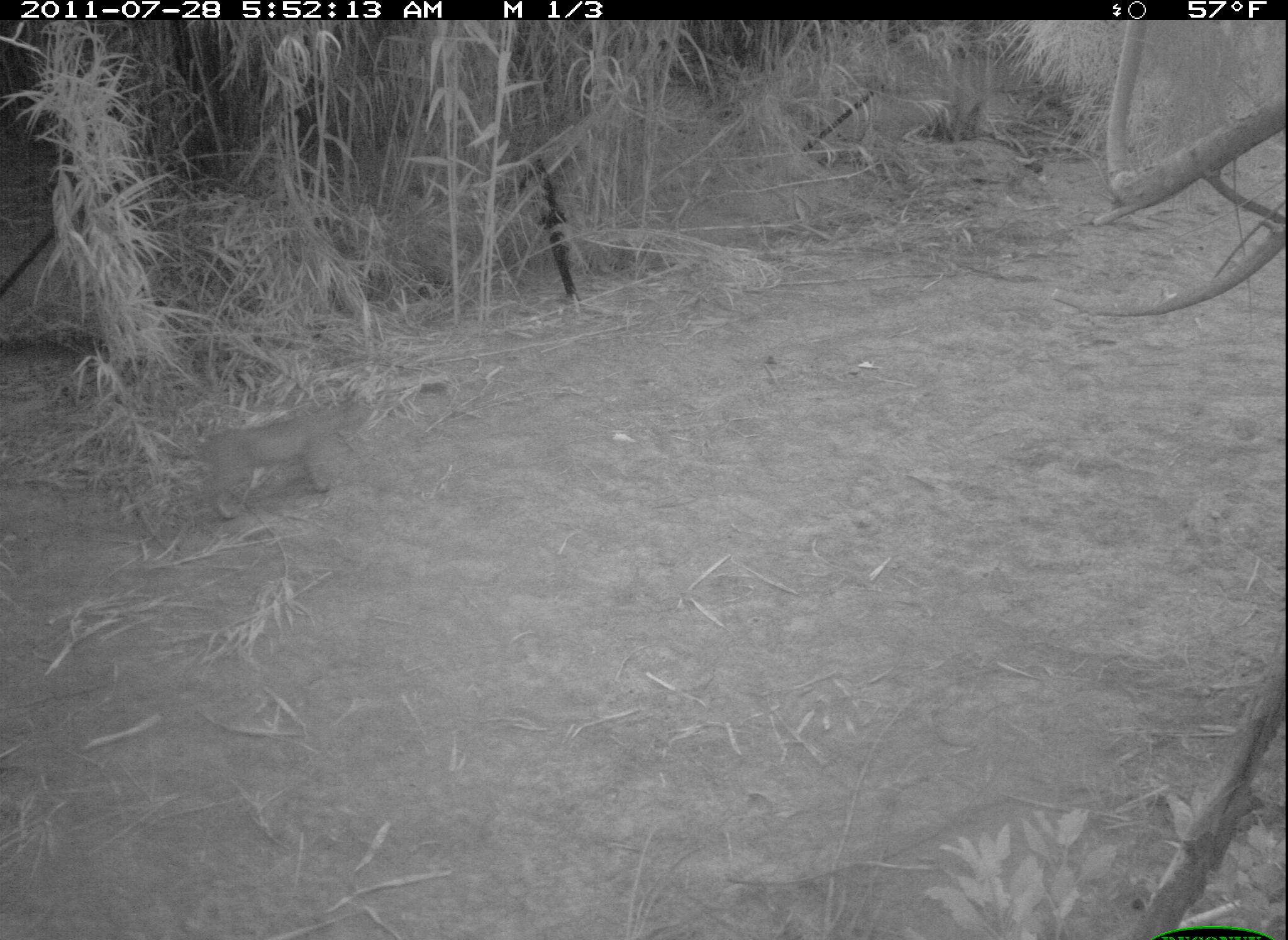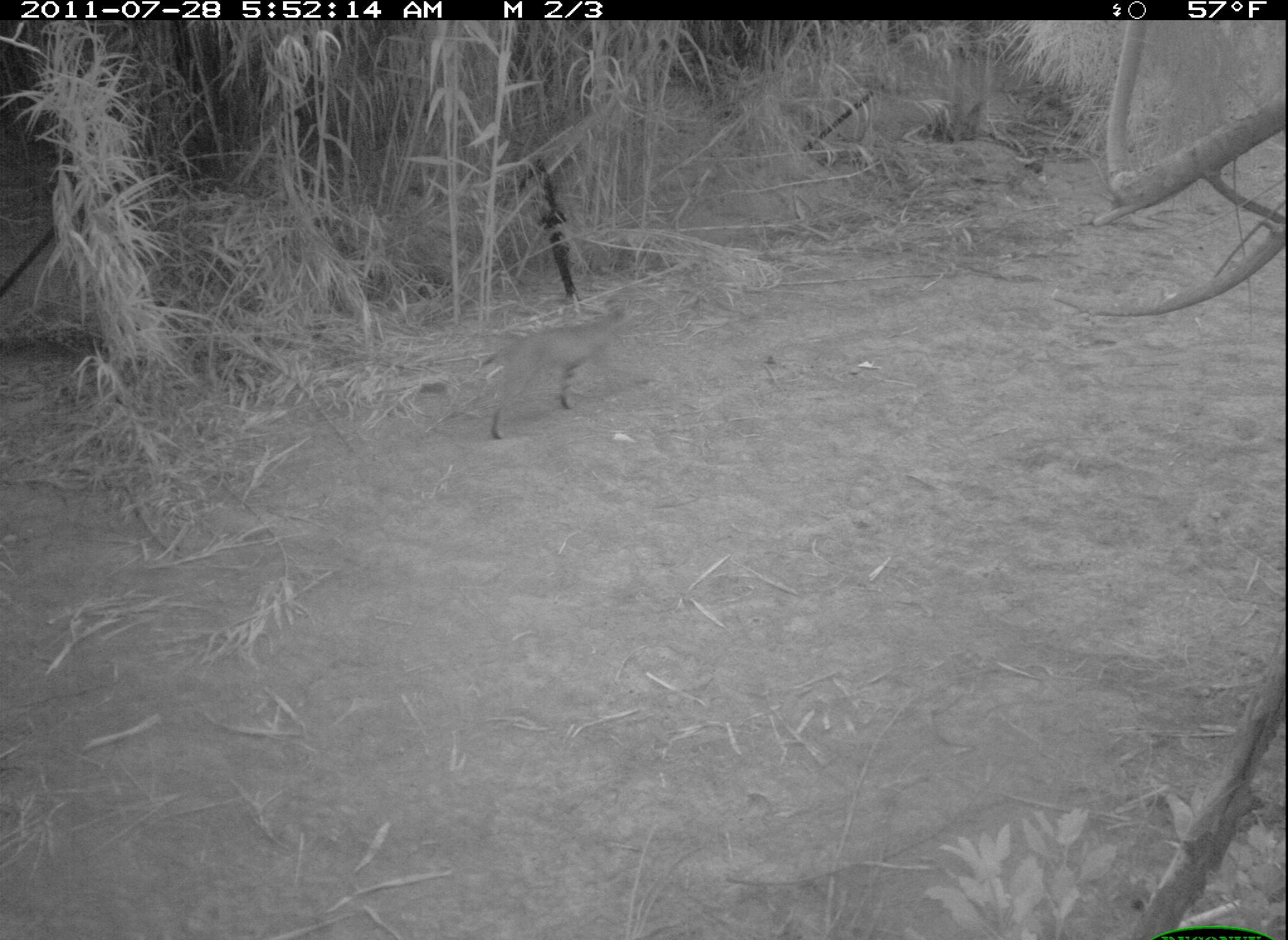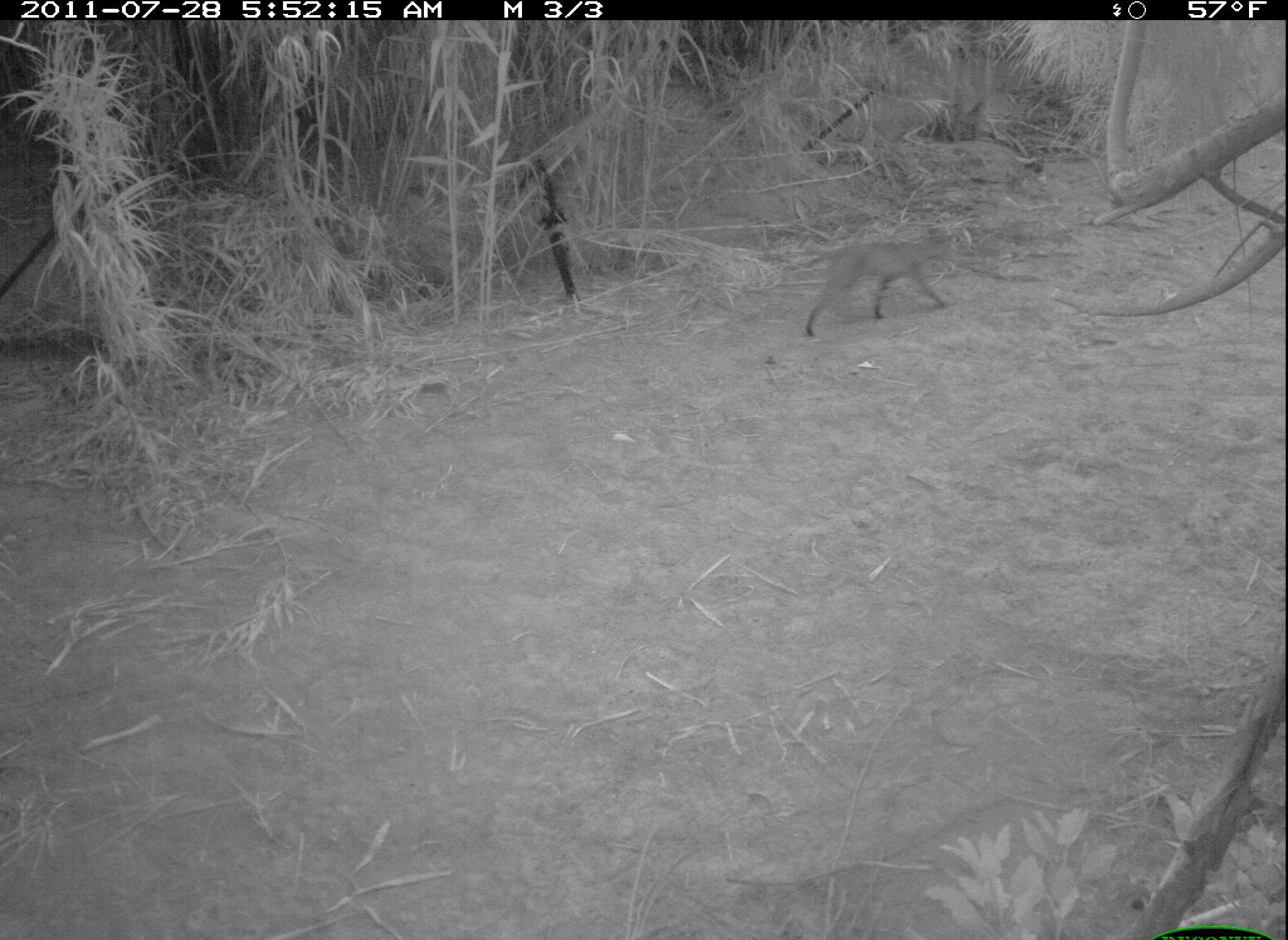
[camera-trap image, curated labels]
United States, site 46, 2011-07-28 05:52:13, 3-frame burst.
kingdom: Animalia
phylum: Chordata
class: Mammalia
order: Carnivora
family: Felidae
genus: Lynx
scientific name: Lynx rufus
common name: bobcat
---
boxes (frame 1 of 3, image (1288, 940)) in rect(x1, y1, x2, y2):
bobcat: rect(169, 379, 383, 528)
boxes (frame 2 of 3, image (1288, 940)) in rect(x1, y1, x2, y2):
bobcat: rect(472, 303, 641, 451)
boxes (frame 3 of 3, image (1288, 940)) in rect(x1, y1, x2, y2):
bobcat: rect(797, 221, 971, 337)